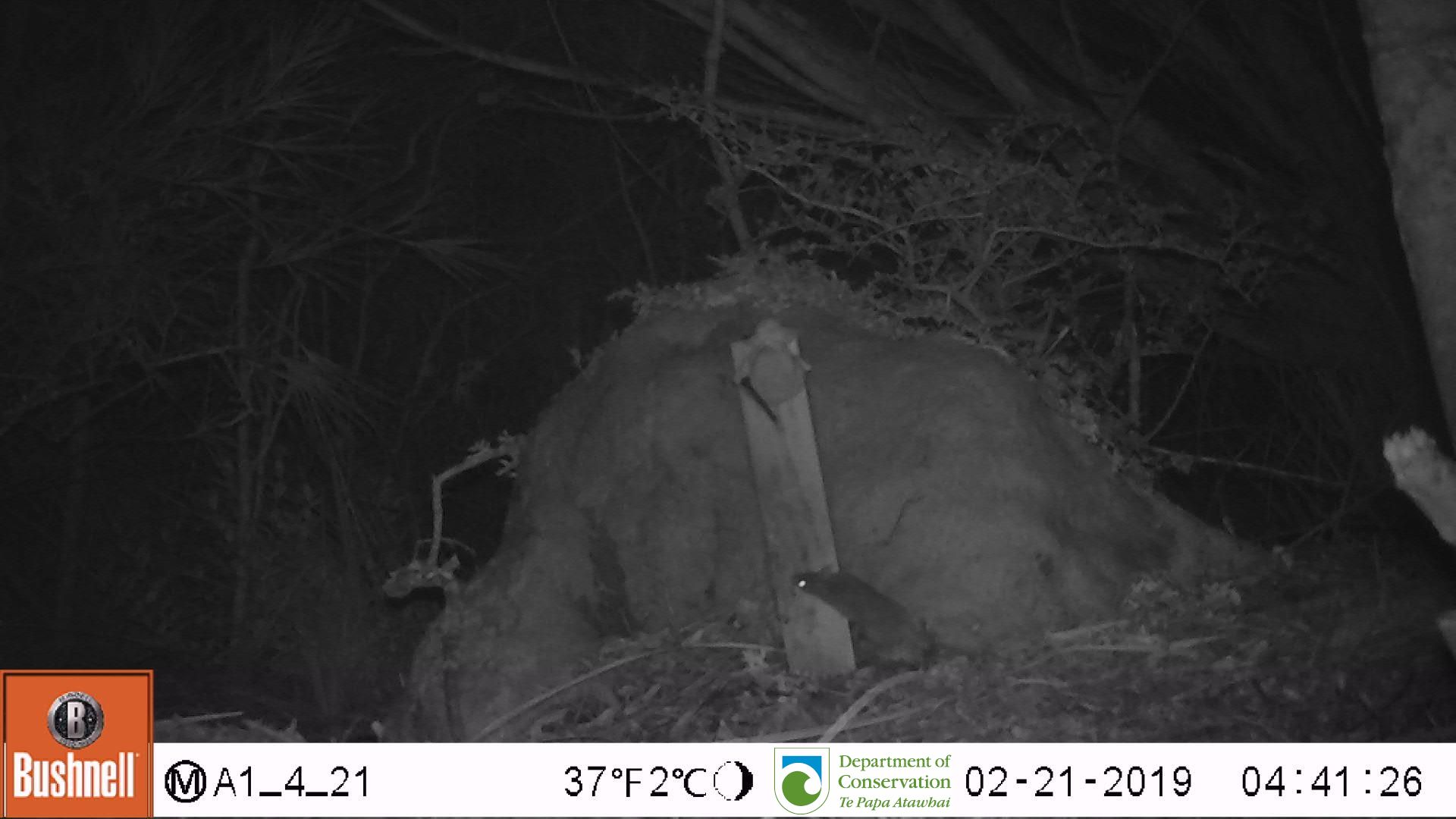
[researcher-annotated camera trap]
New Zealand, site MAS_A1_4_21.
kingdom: Animalia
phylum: Chordata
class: Mammalia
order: Rodentia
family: Muridae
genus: Mus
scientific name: Mus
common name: mouse